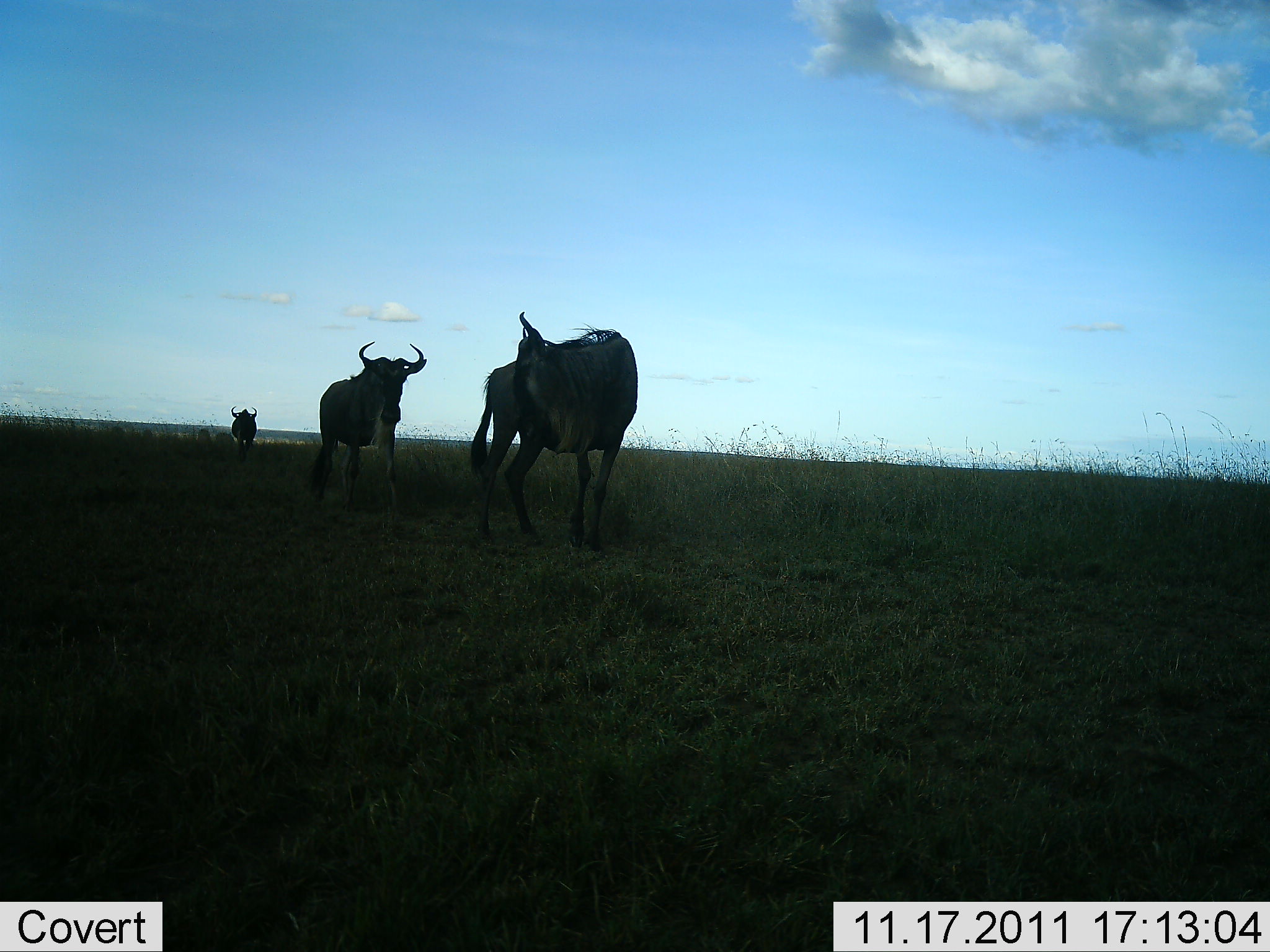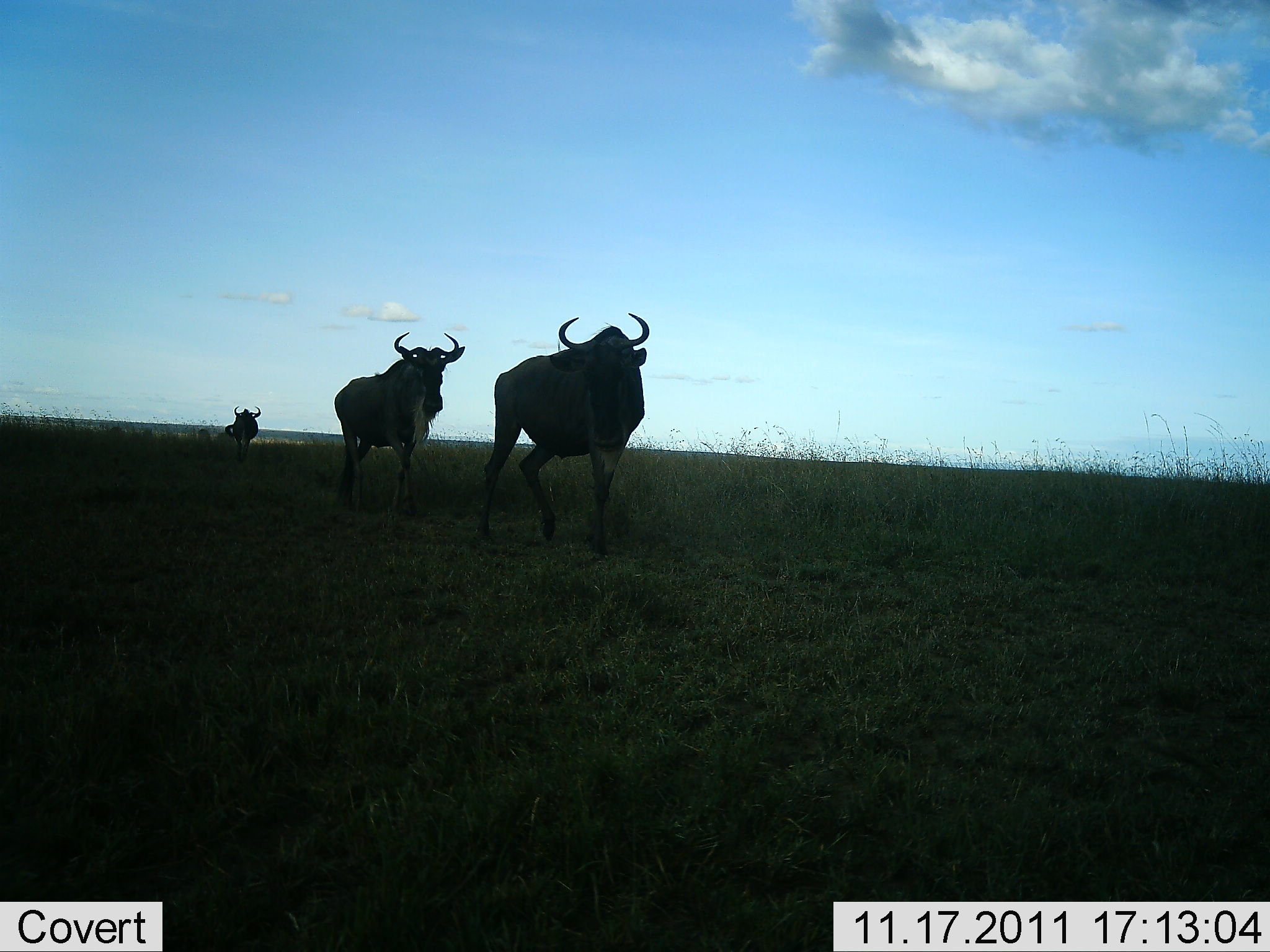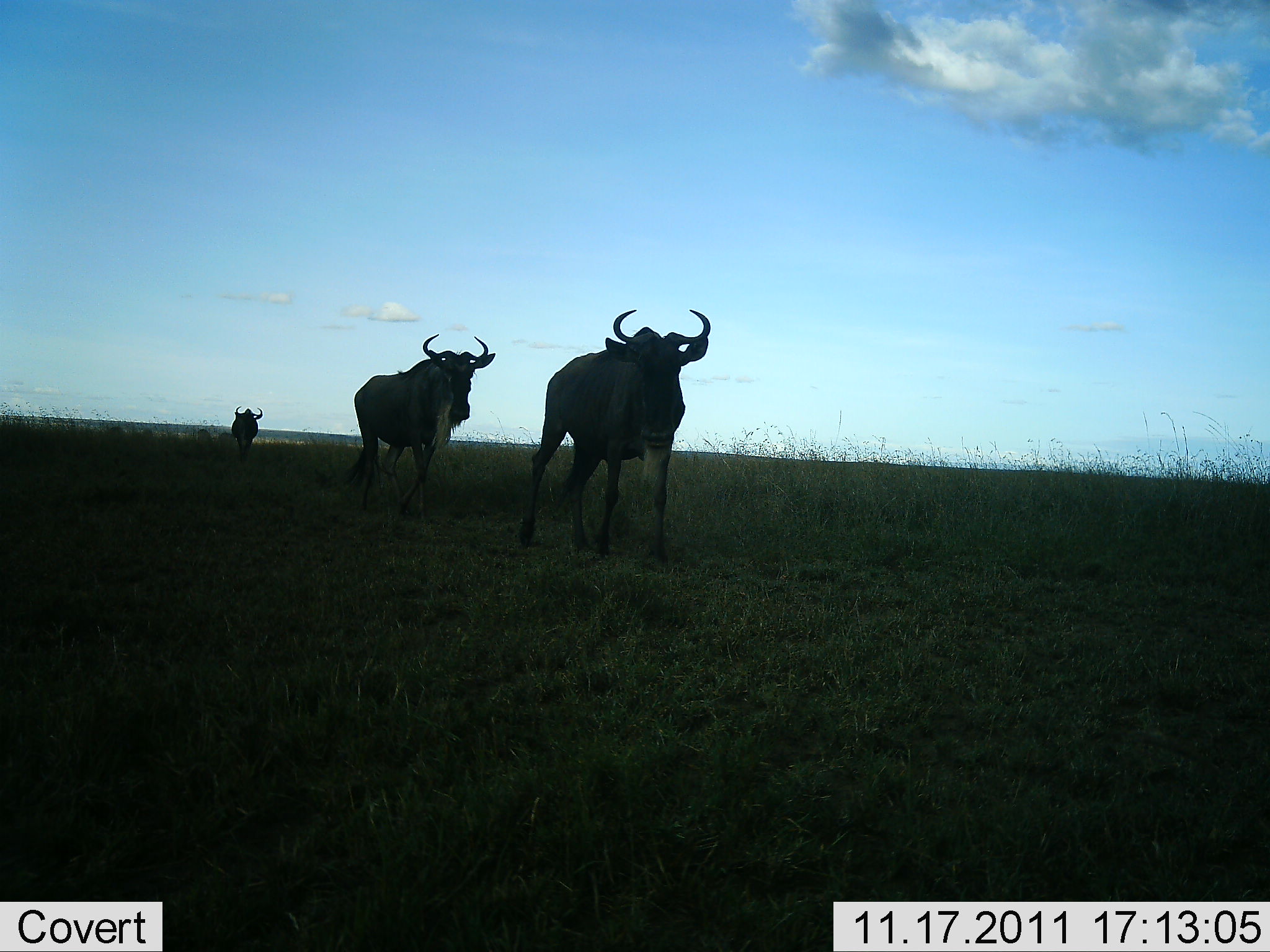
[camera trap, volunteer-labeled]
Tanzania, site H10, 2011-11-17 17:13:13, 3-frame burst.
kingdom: Animalia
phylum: Chordata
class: Mammalia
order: Artiodactyla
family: Bovidae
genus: Connochaetes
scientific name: Connochaetes taurinus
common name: blue wildebeest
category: wildebeest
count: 3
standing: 10%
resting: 0%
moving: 90%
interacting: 0%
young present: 0%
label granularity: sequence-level